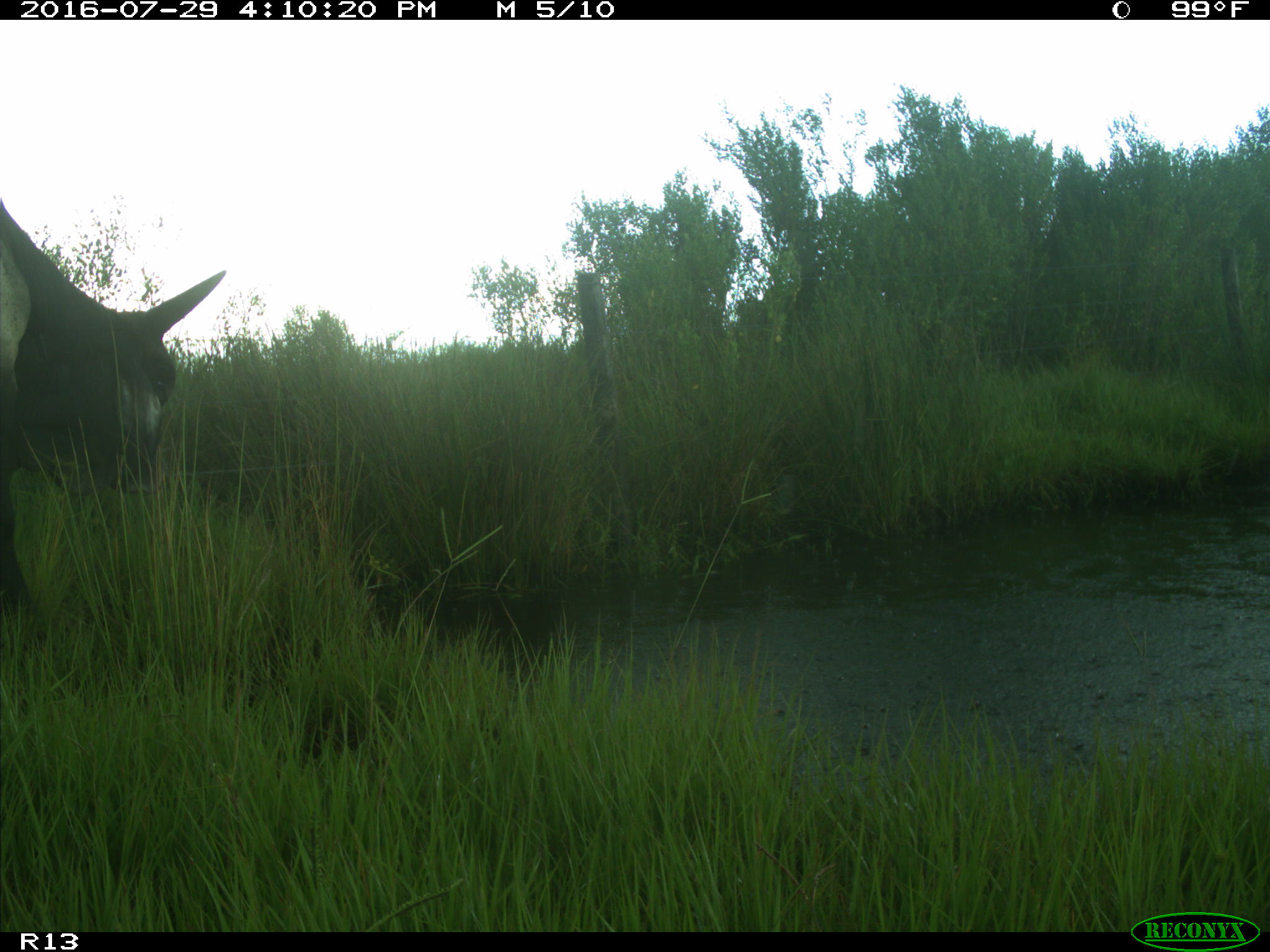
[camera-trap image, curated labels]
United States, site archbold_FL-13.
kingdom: Animalia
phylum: Chordata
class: Mammalia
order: Artiodactyla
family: Bovidae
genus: Bos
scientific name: Bos taurus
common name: domestic cow